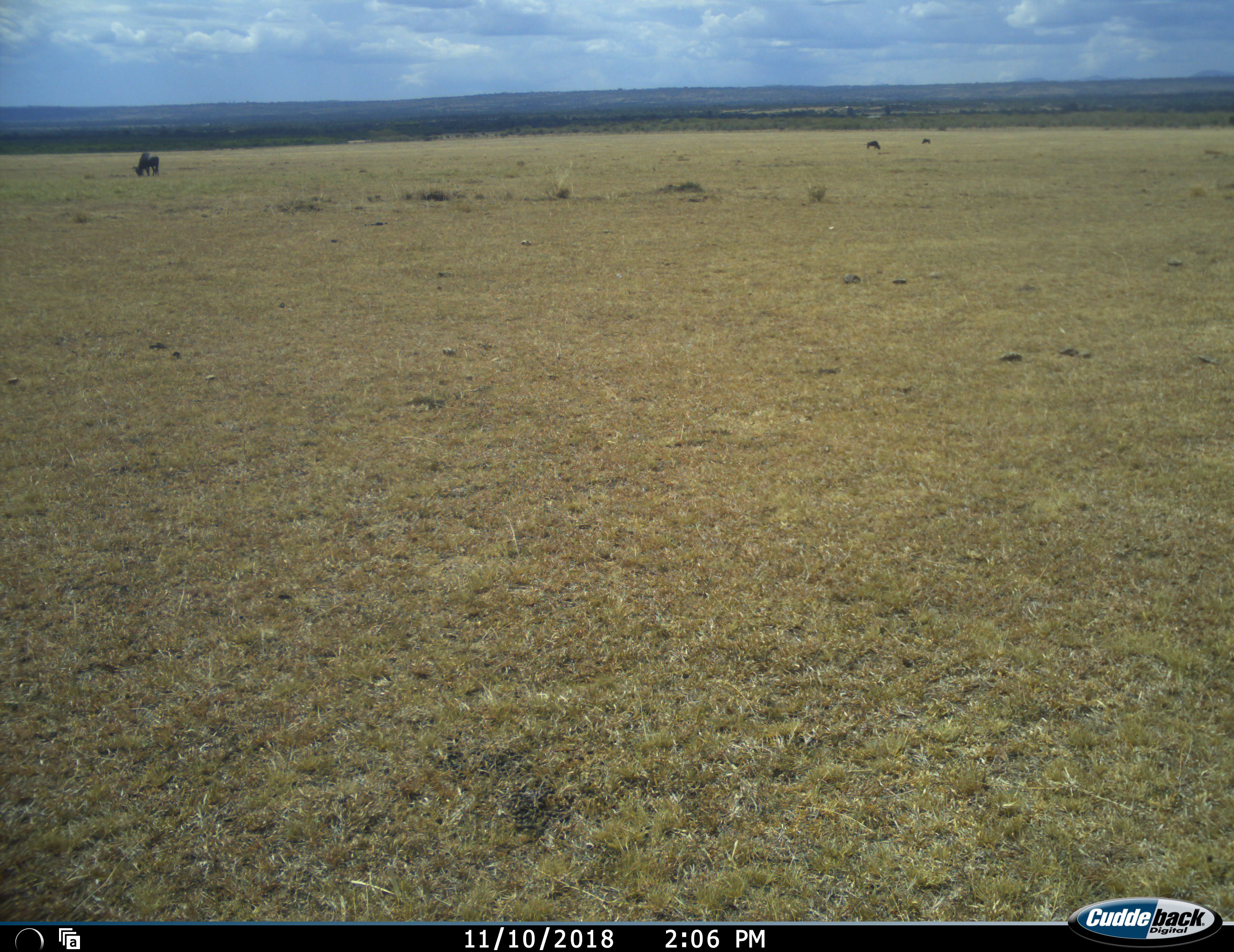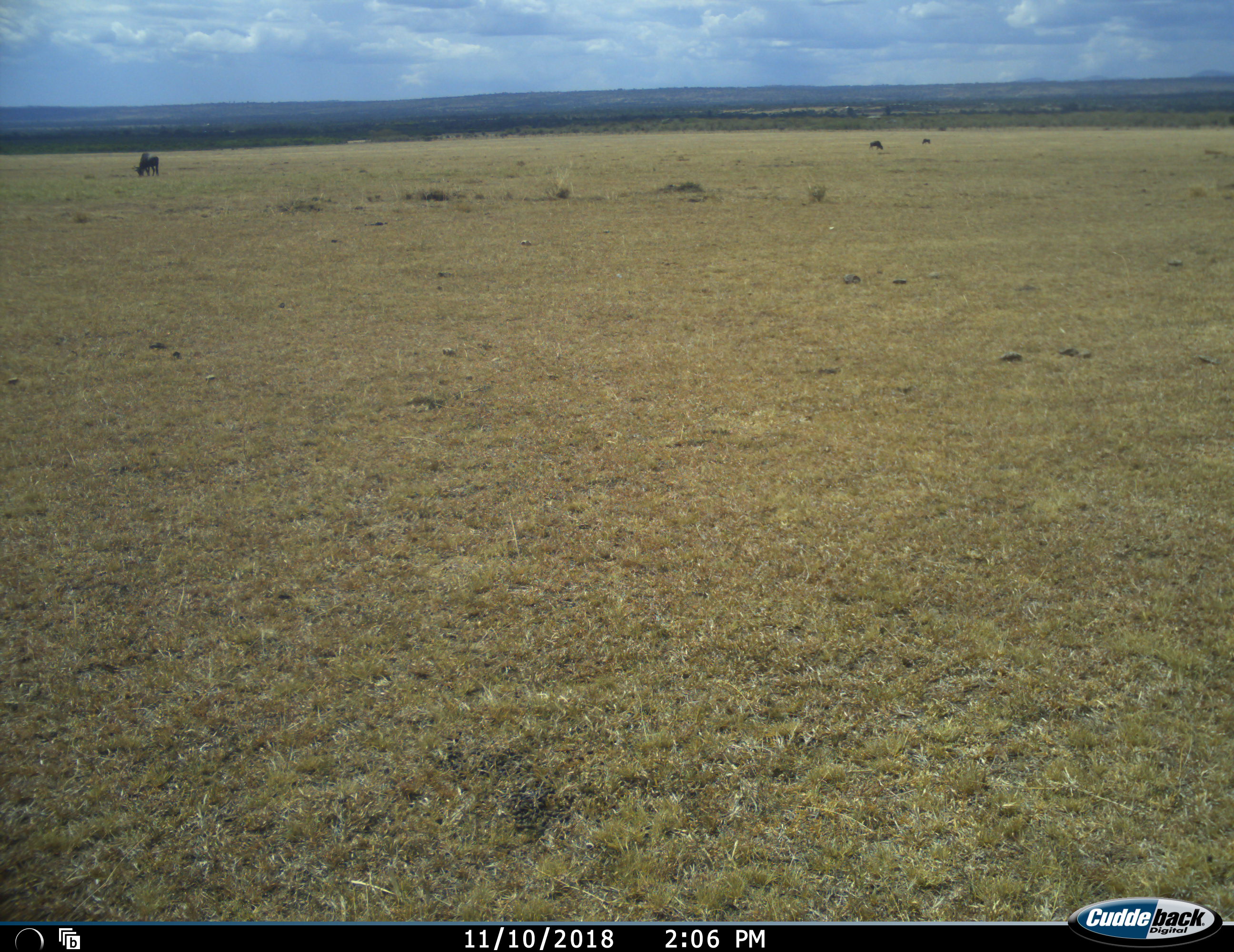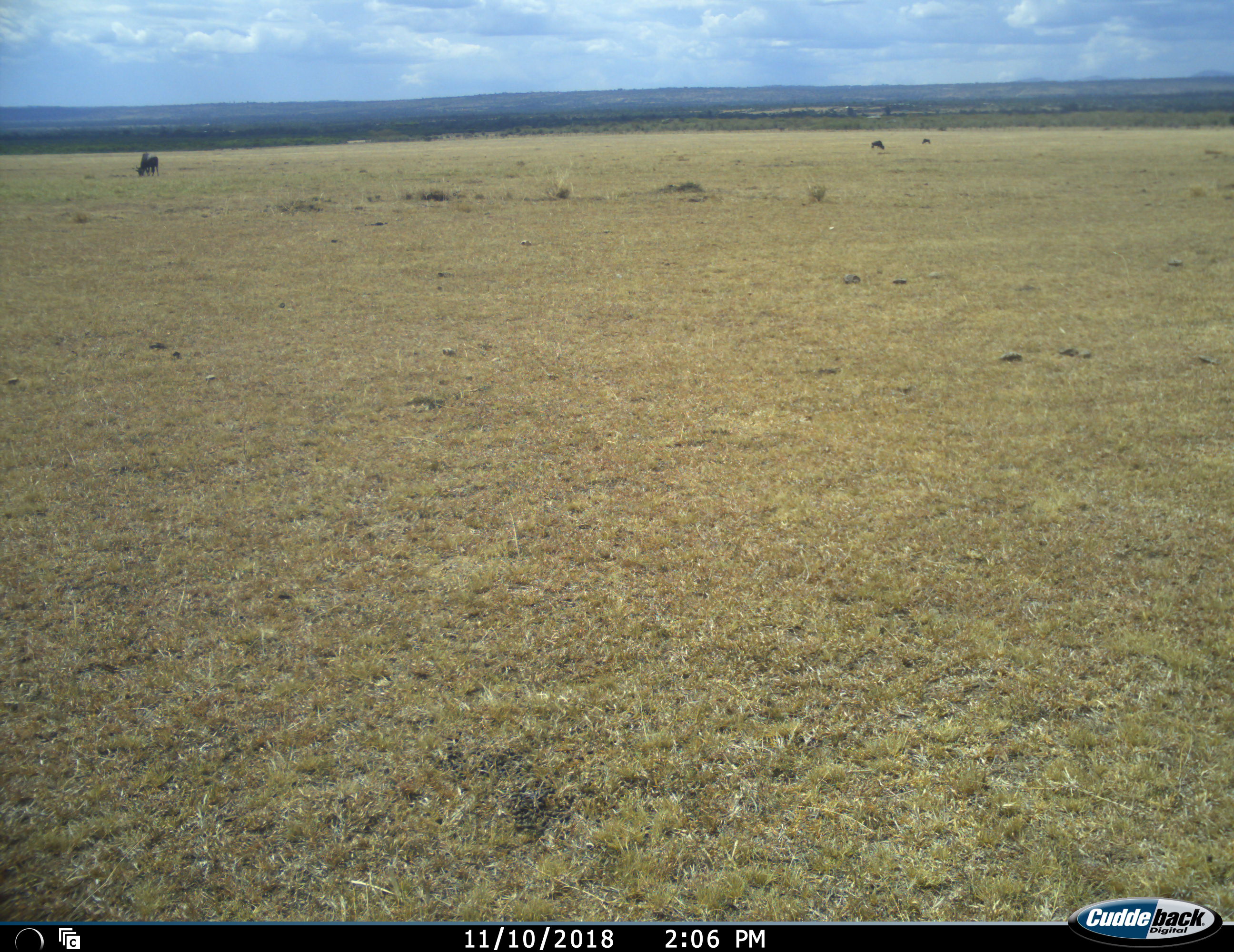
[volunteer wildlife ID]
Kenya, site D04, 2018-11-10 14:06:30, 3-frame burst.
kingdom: Animalia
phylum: Chordata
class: Mammalia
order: Artiodactyla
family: Bovidae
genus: Connochaetes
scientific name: Connochaetes taurinus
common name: common wildebeest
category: wildebeest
Wildebeest (common wildebeest) (Connochaetes taurinus), count 3. Behavior (volunteer vote fractions): standing 17%, resting 0%, moving 33%, interacting 0%. Young present (vote fraction): 0%. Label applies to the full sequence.